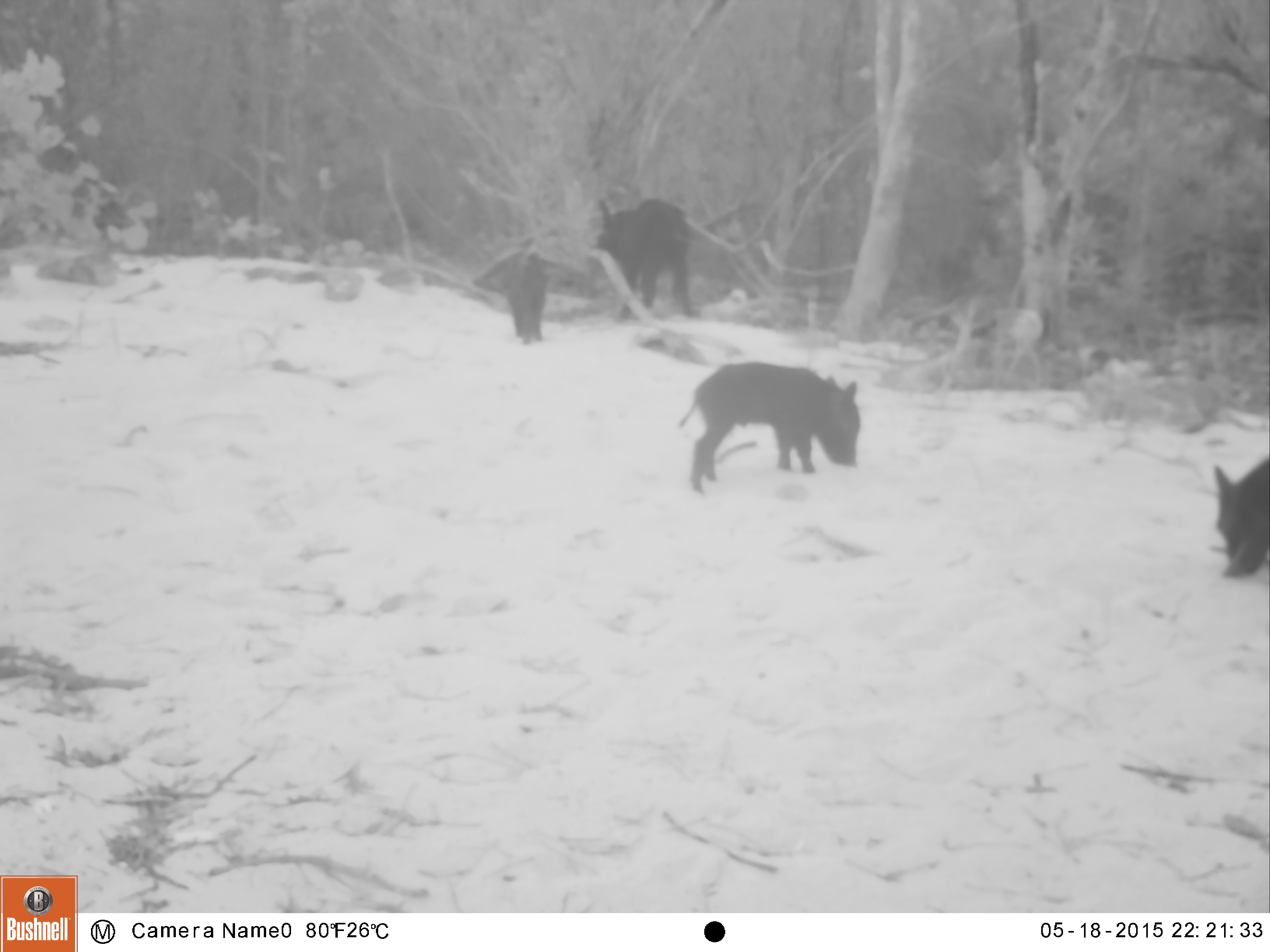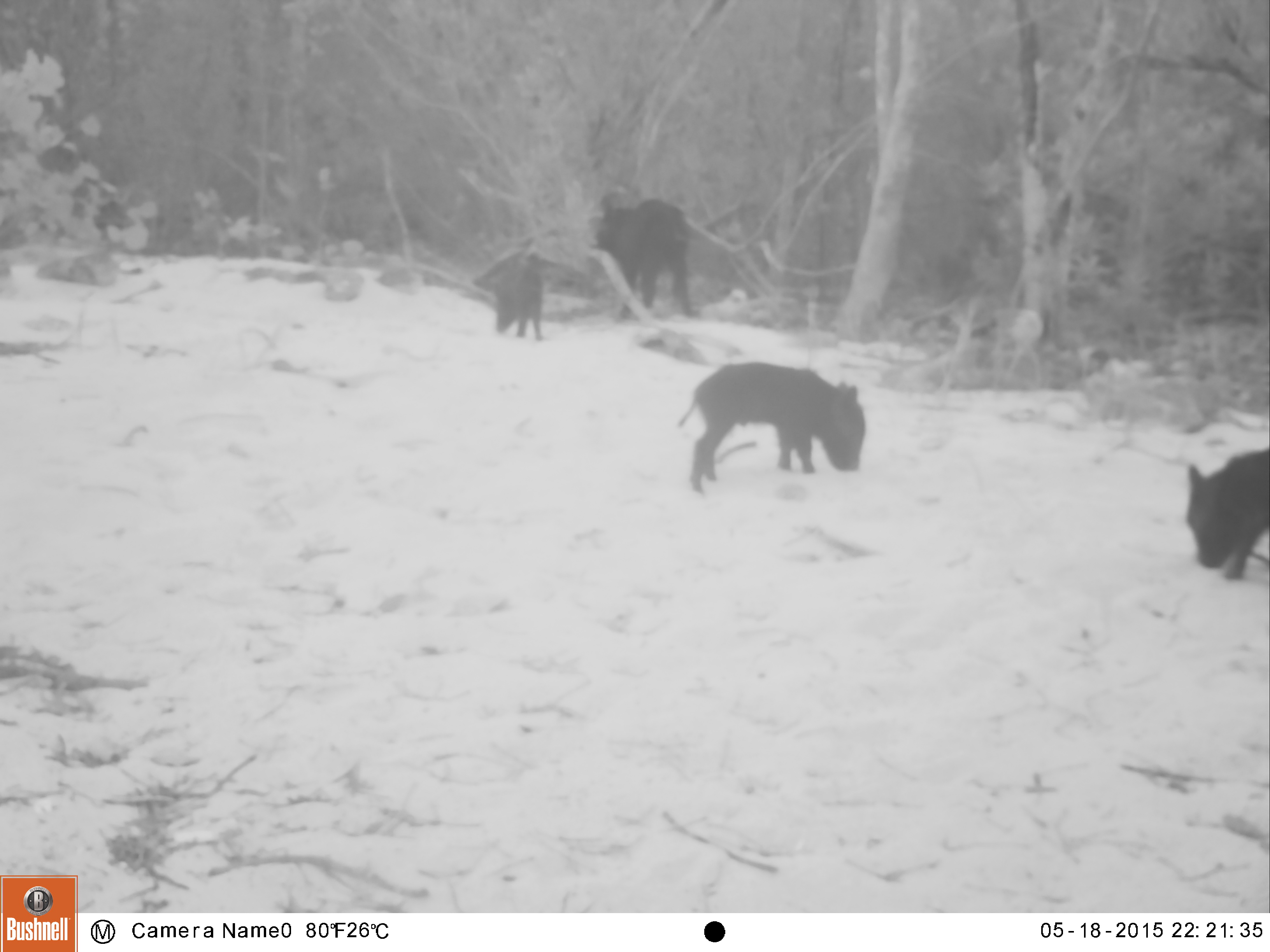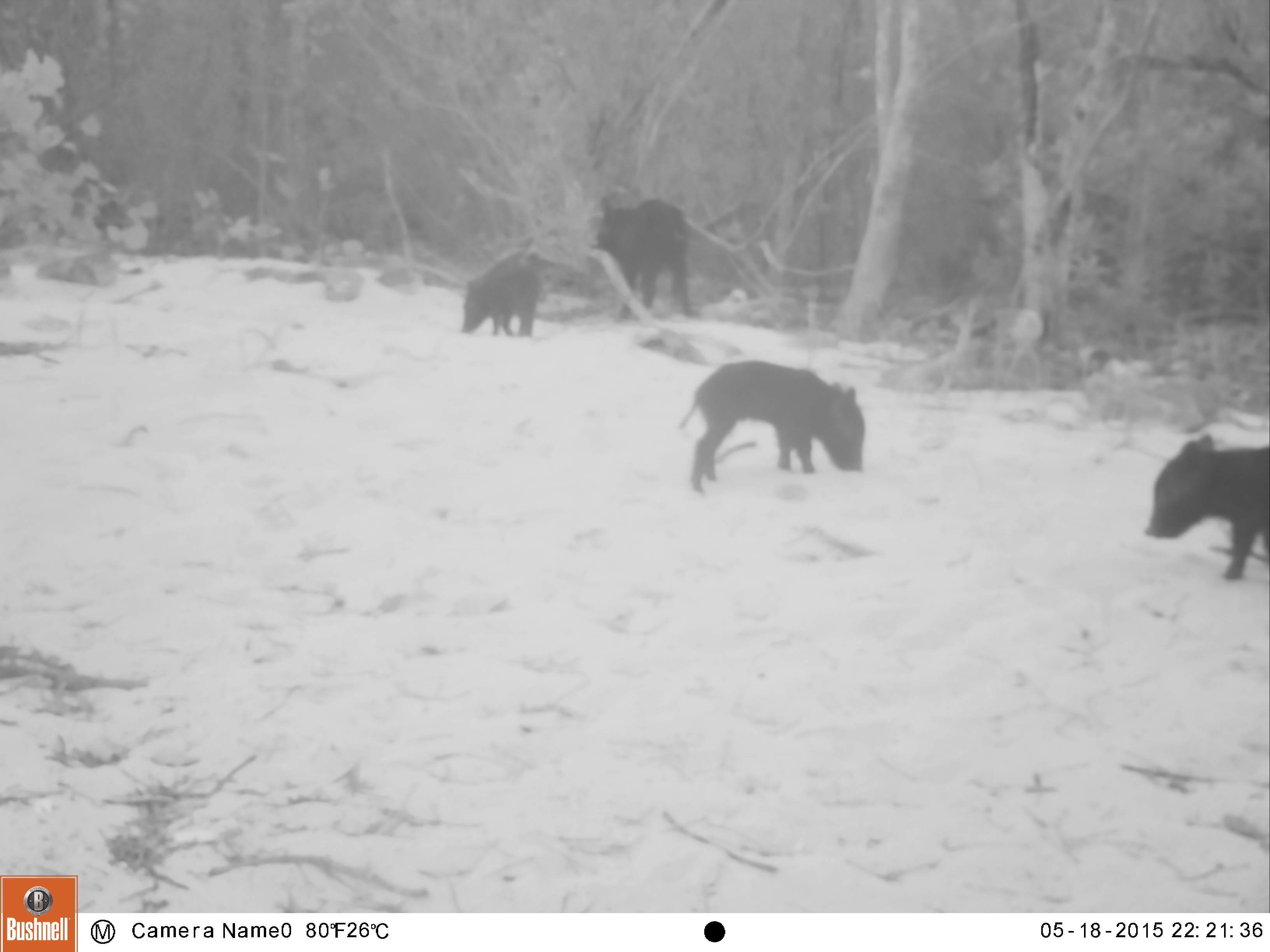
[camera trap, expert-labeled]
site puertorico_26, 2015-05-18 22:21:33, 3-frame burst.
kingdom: Animalia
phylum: Chordata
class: Mammalia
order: Artiodactyla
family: Suidae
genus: Sus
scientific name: Sus scrofa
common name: pig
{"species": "pig (Sus scrofa)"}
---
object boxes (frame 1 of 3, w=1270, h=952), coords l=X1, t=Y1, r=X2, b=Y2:
pig: l=677, t=363, r=861, b=492; l=589, t=195, r=694, b=322; l=1210, t=444, r=1269, b=582; l=499, t=251, r=546, b=343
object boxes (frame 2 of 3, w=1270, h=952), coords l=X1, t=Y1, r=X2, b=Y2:
pig: l=676, t=361, r=870, b=497; l=589, t=200, r=696, b=326; l=1184, t=446, r=1270, b=580; l=491, t=263, r=544, b=348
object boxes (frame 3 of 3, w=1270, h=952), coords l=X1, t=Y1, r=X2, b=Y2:
pig: l=673, t=355, r=876, b=502; l=1132, t=422, r=1270, b=585; l=583, t=186, r=706, b=329; l=453, t=262, r=543, b=354